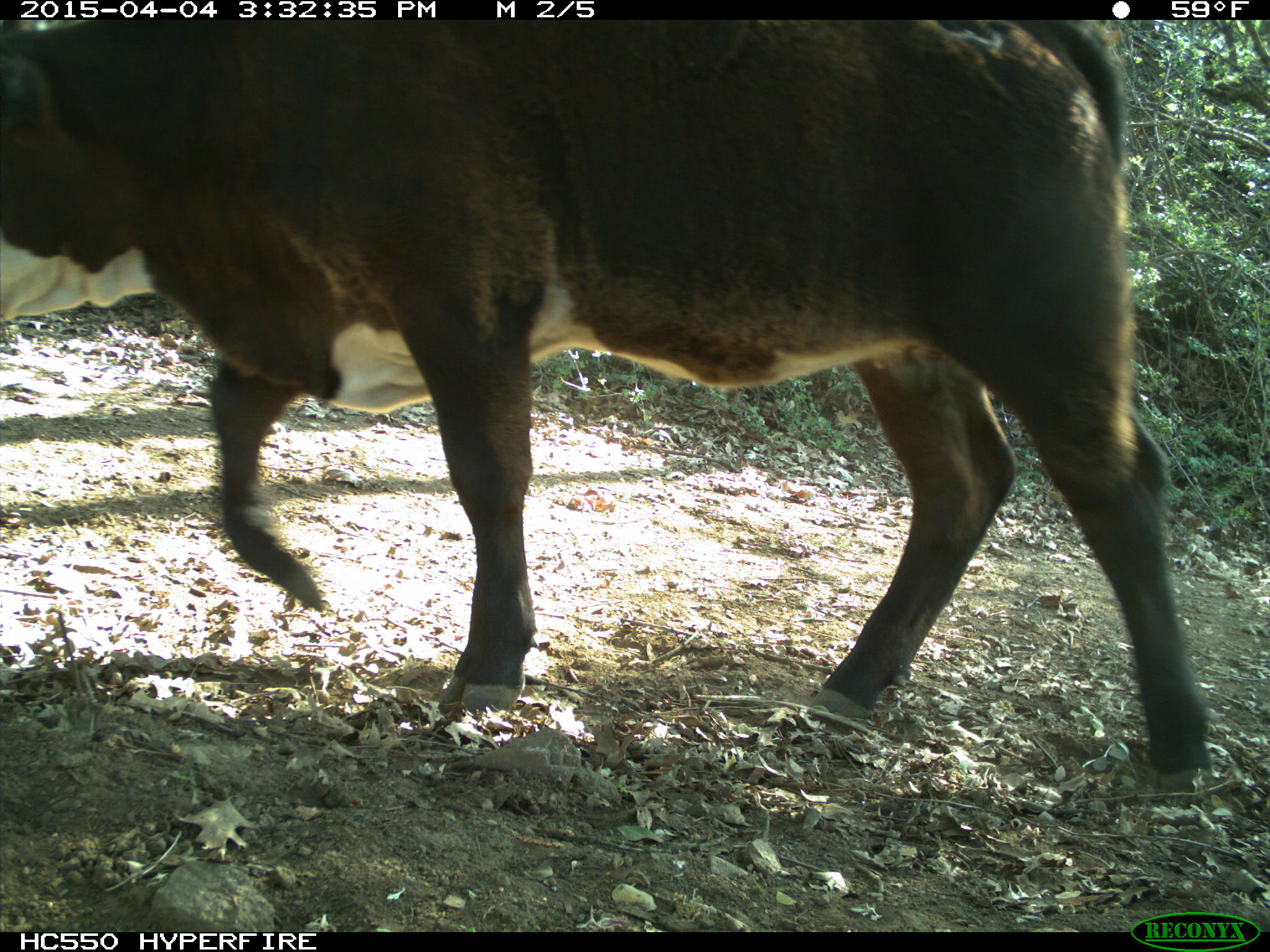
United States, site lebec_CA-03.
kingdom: Animalia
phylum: Chordata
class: Mammalia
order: Artiodactyla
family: Bovidae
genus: Bos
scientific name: Bos taurus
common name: domestic cow